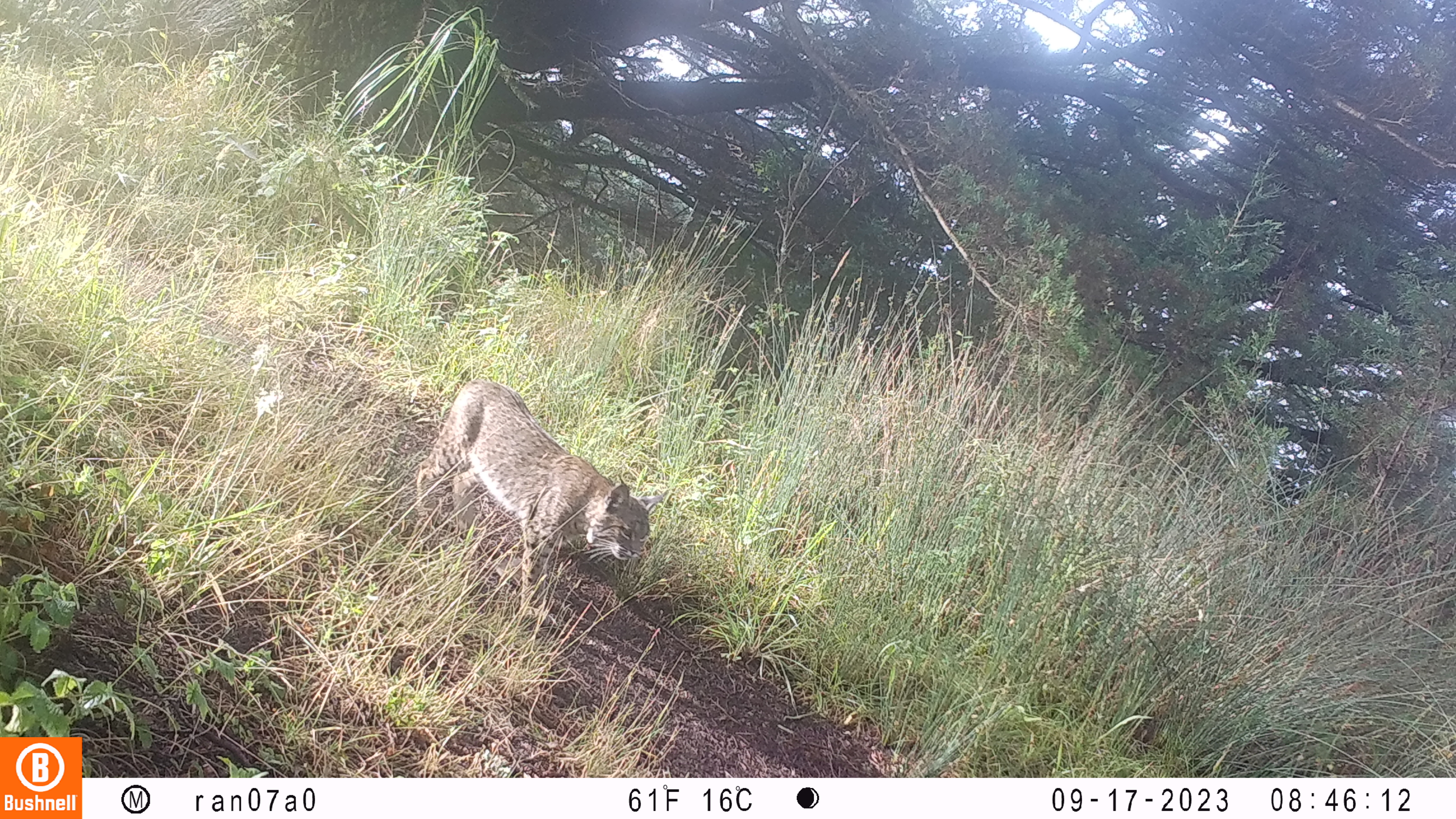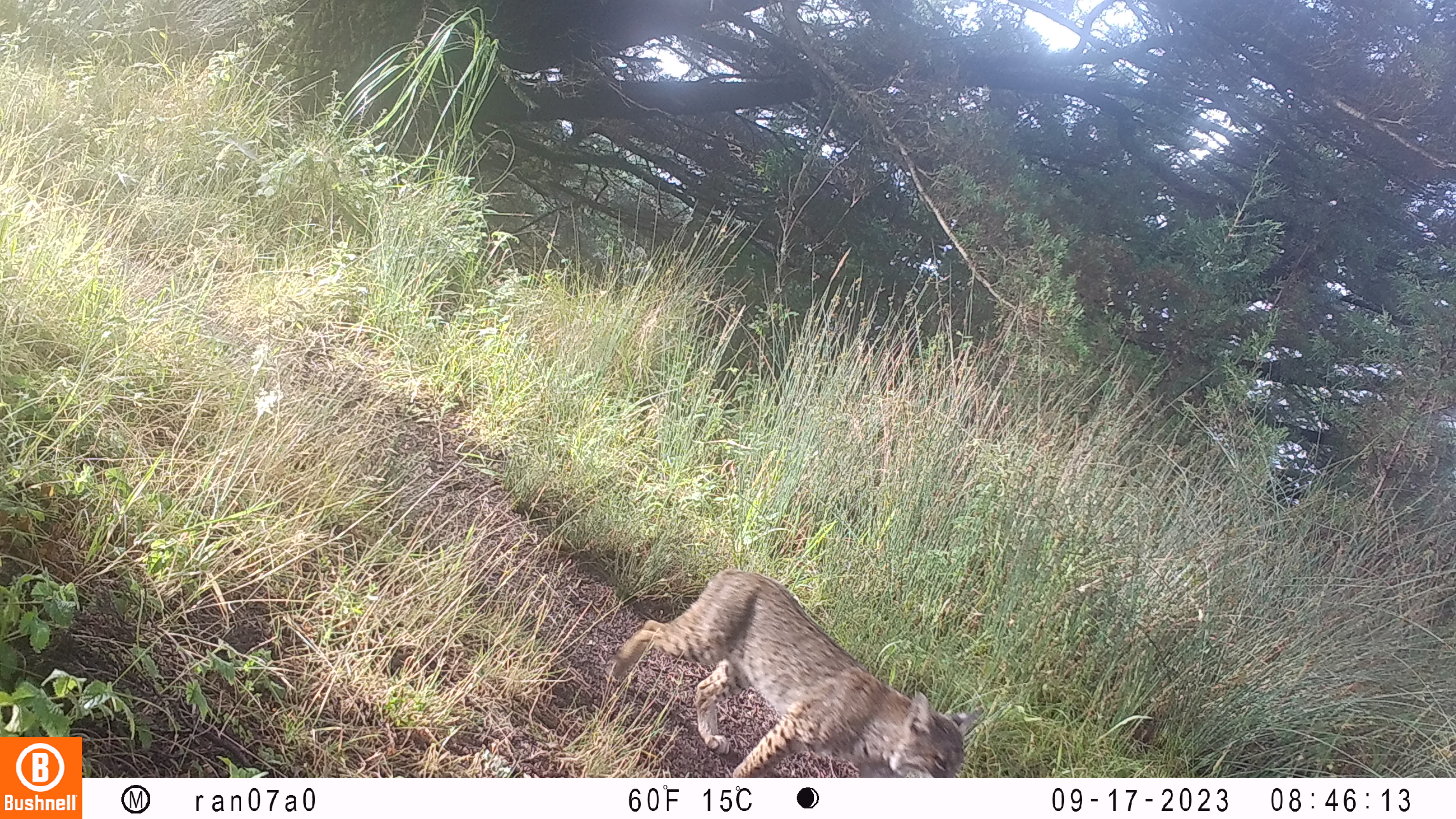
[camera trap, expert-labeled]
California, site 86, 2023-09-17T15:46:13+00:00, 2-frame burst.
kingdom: Animalia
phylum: Chordata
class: Mammalia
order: Carnivora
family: Felidae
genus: Lynx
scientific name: Lynx rufus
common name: bobcat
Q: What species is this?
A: Bobcat (Lynx rufus).